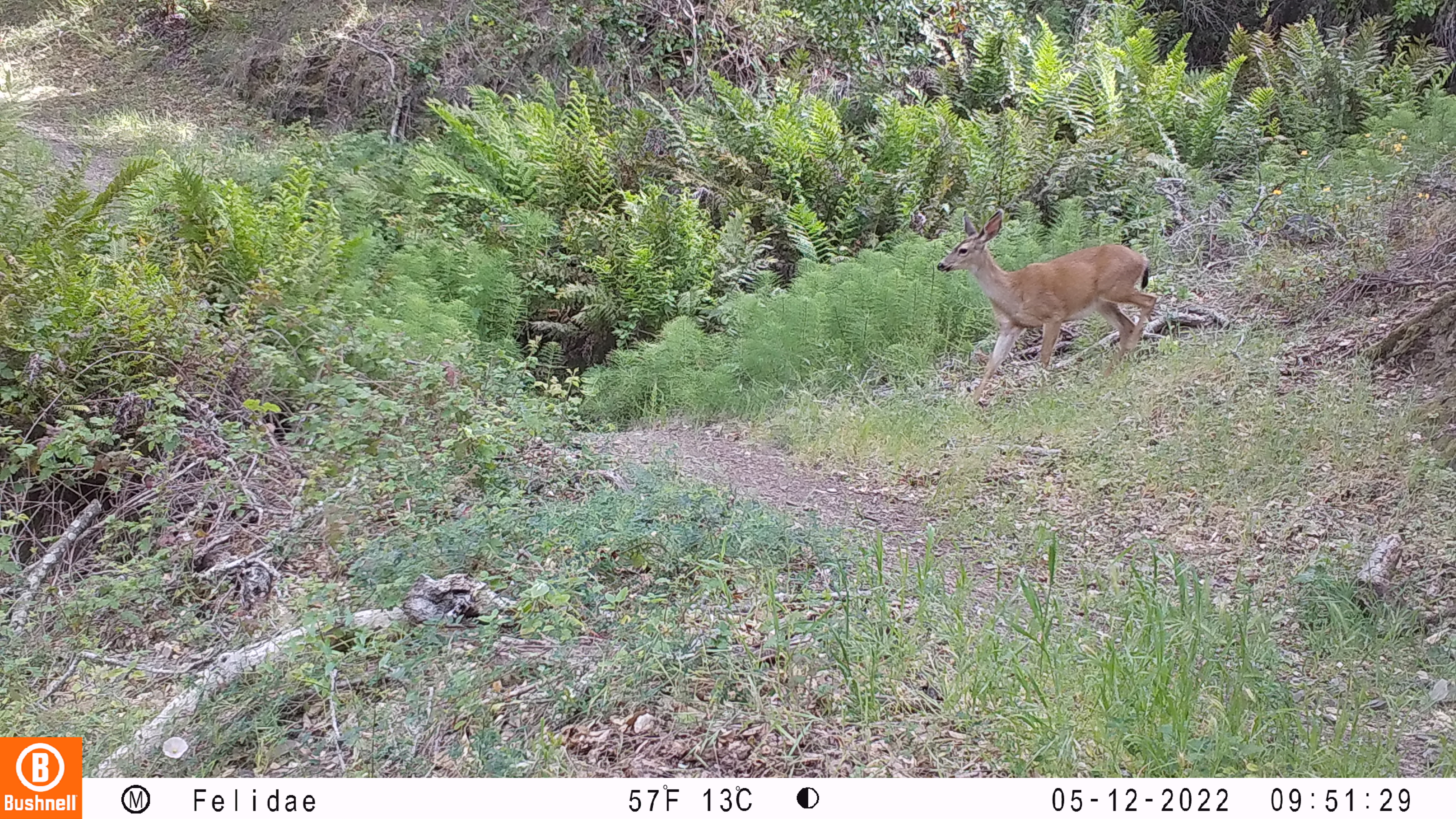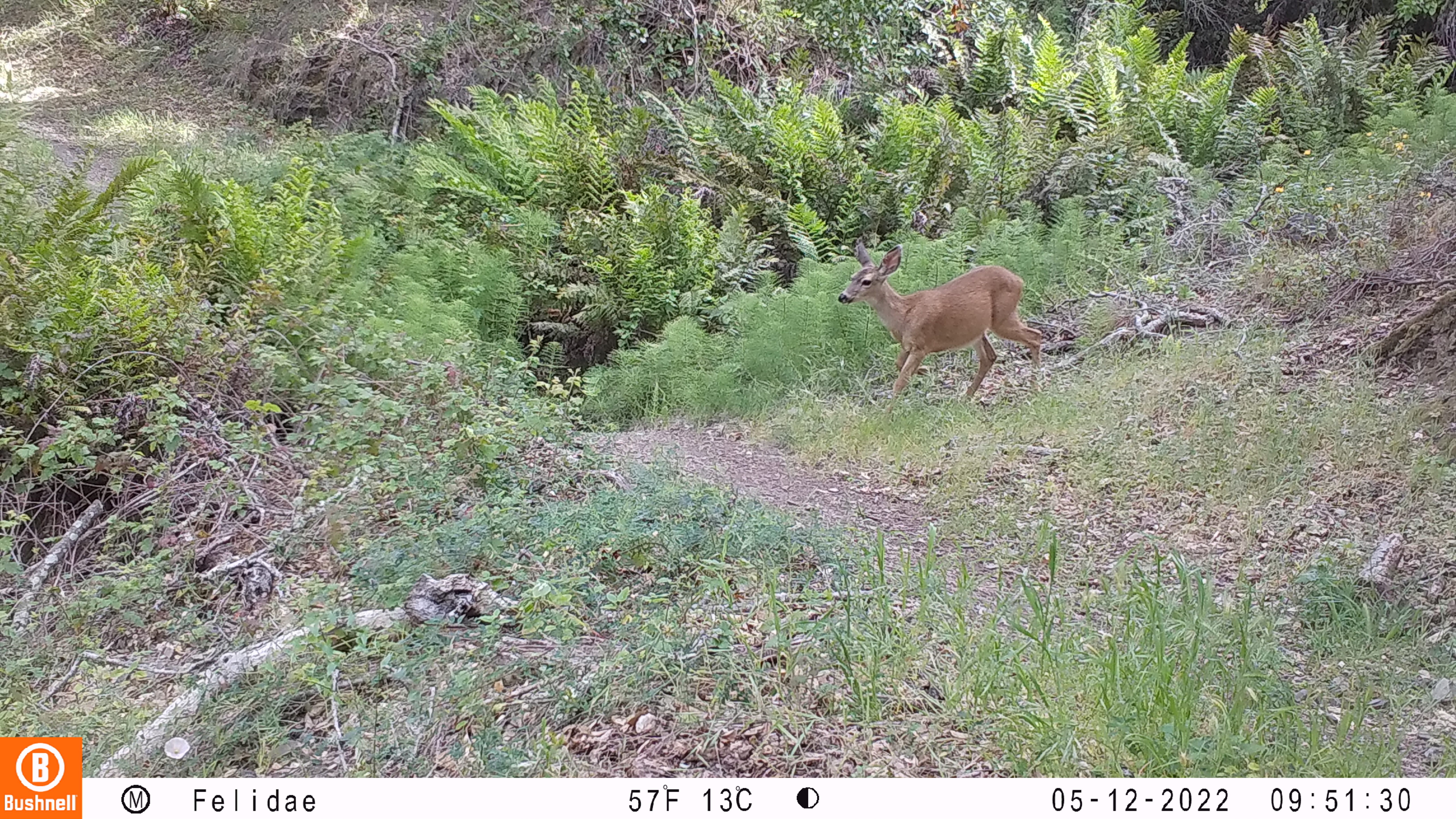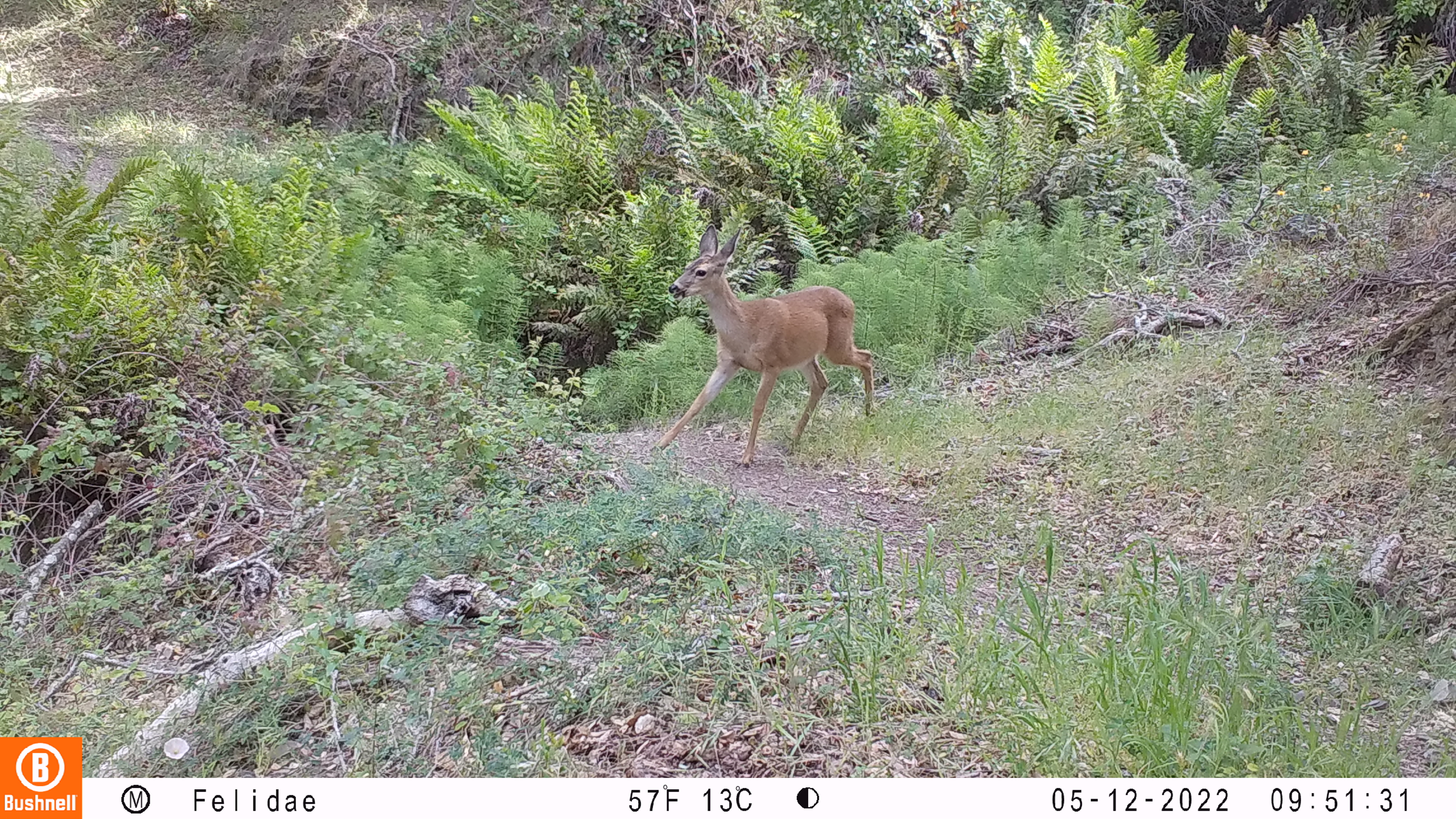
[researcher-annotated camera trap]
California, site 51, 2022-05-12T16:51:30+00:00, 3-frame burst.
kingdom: Animalia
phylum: Chordata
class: Mammalia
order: Artiodactyla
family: Cervidae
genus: Odocoileus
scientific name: Odocoileus hemionus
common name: mule deer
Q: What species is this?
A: Mule deer (Odocoileus hemionus).